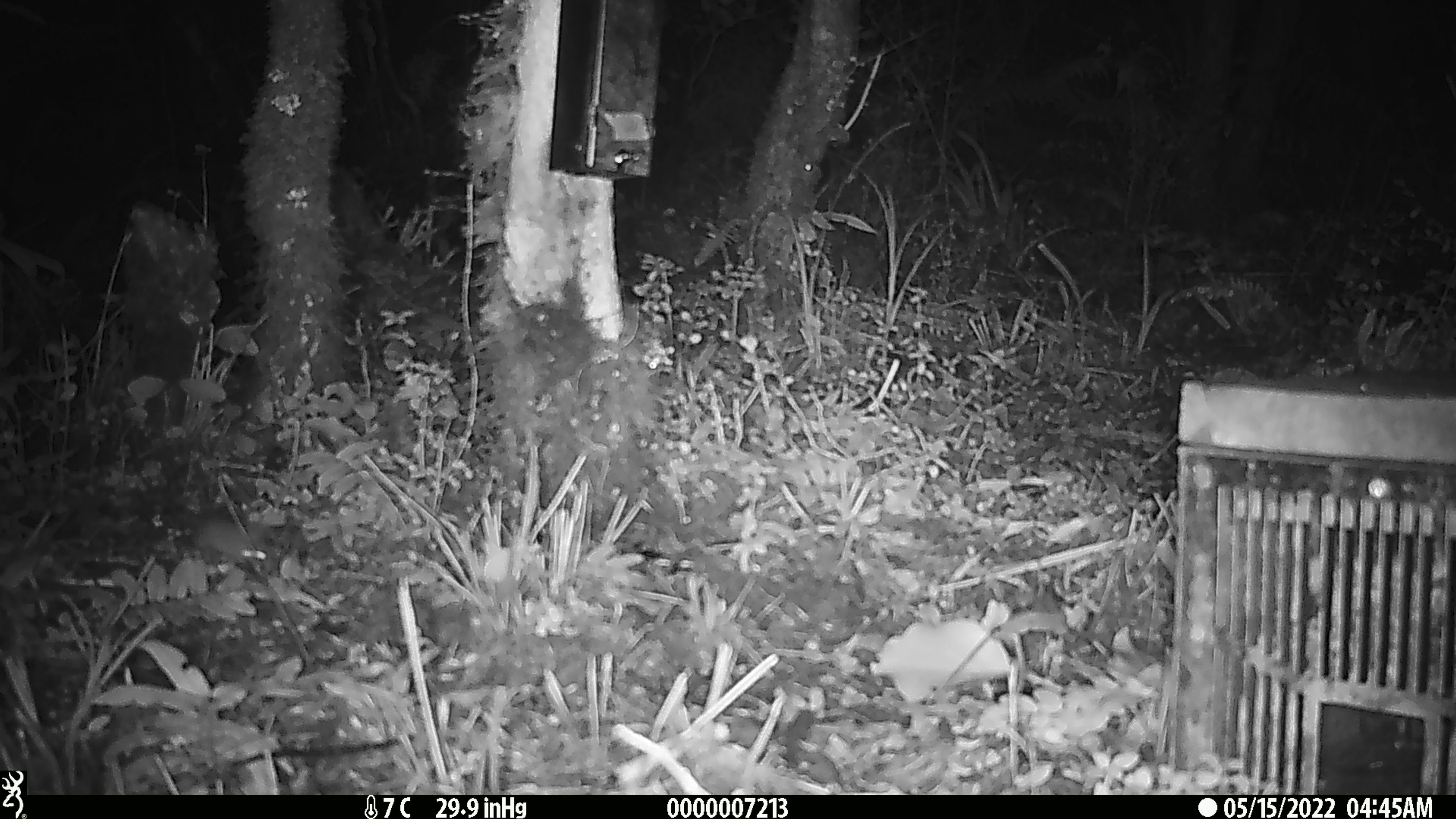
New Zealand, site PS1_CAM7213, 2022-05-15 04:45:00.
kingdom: Animalia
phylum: Chordata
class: Mammalia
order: Rodentia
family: Muridae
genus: Mus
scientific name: Mus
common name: mouse